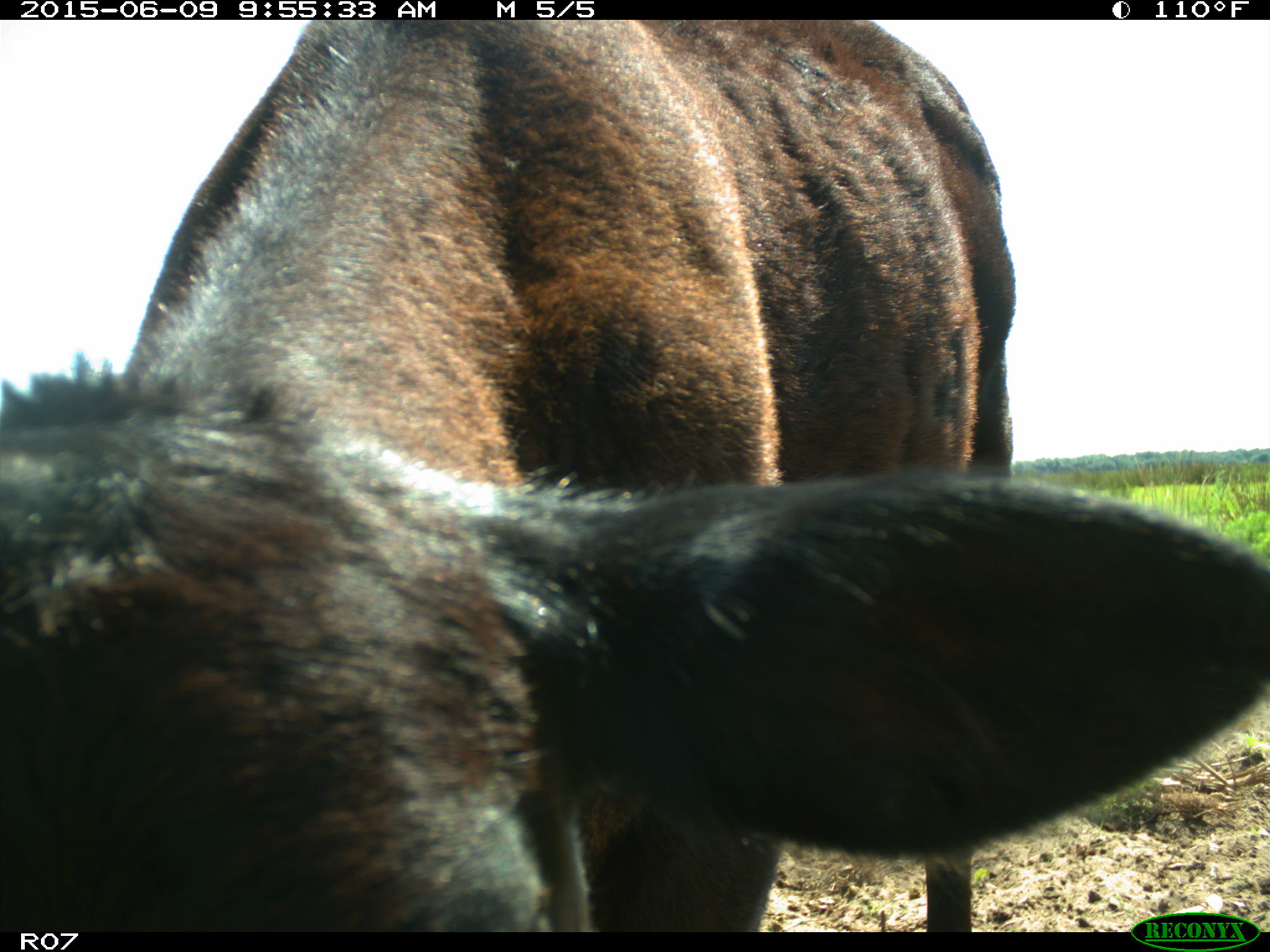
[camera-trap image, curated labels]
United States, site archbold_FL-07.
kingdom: Animalia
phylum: Chordata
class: Mammalia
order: Artiodactyla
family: Bovidae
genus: Bos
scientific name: Bos taurus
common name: domestic cow